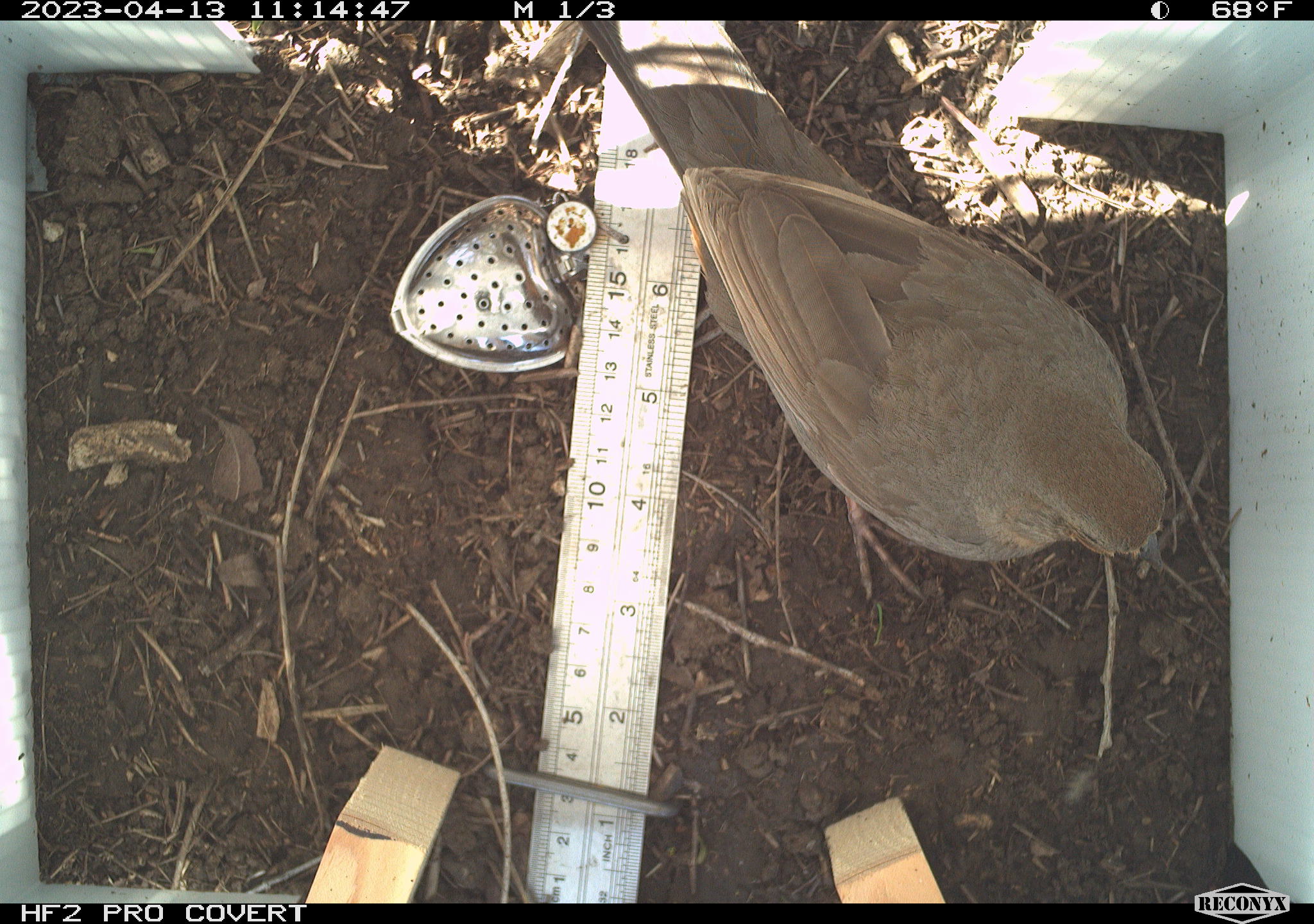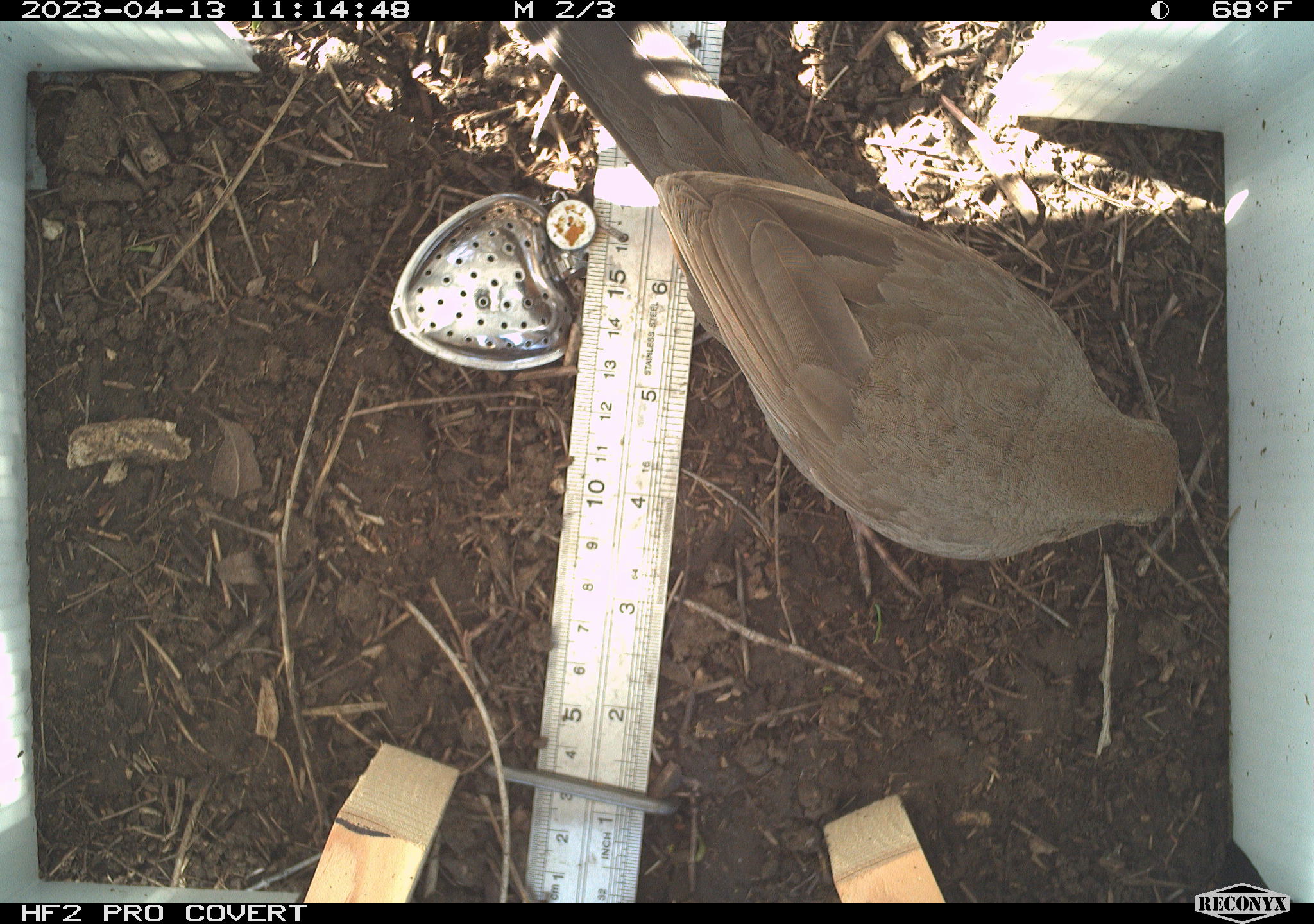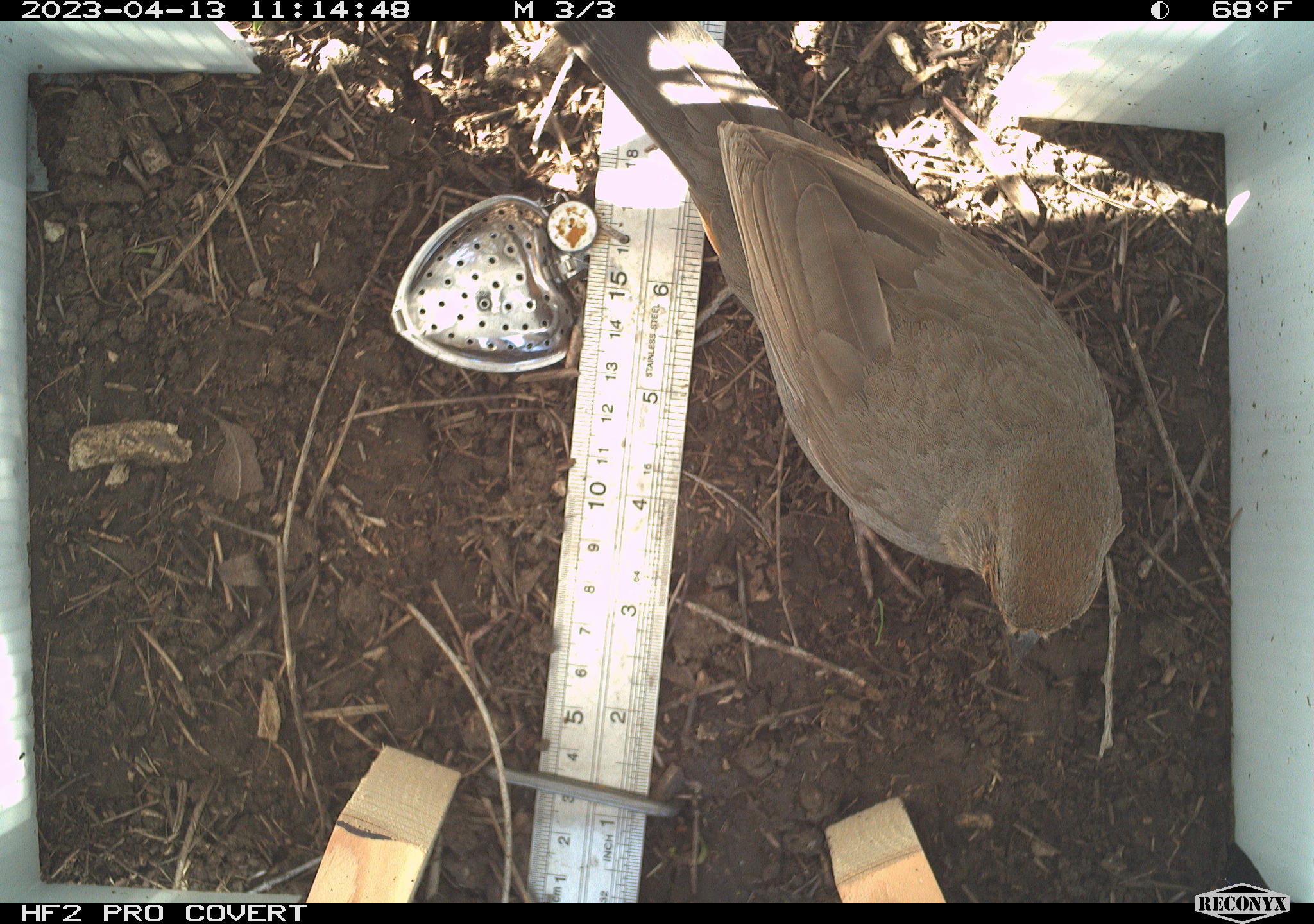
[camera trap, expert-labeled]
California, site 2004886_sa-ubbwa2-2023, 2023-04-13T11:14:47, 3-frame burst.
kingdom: Animalia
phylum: Chordata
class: Aves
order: Passeriformes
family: Passerellidae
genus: Melozone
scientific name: Melozone crissalis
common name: california towhee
California towhee (Melozone crissalis).